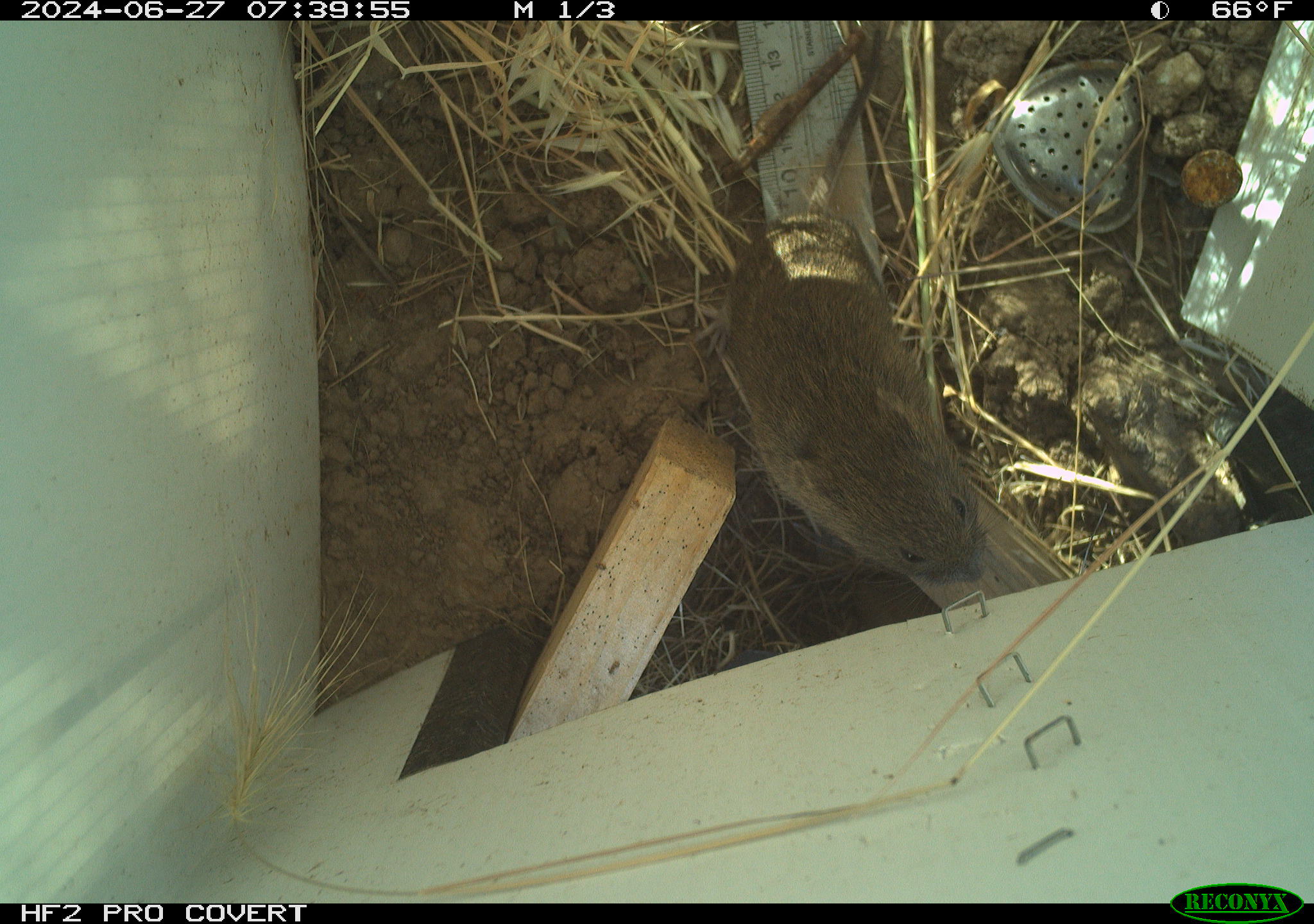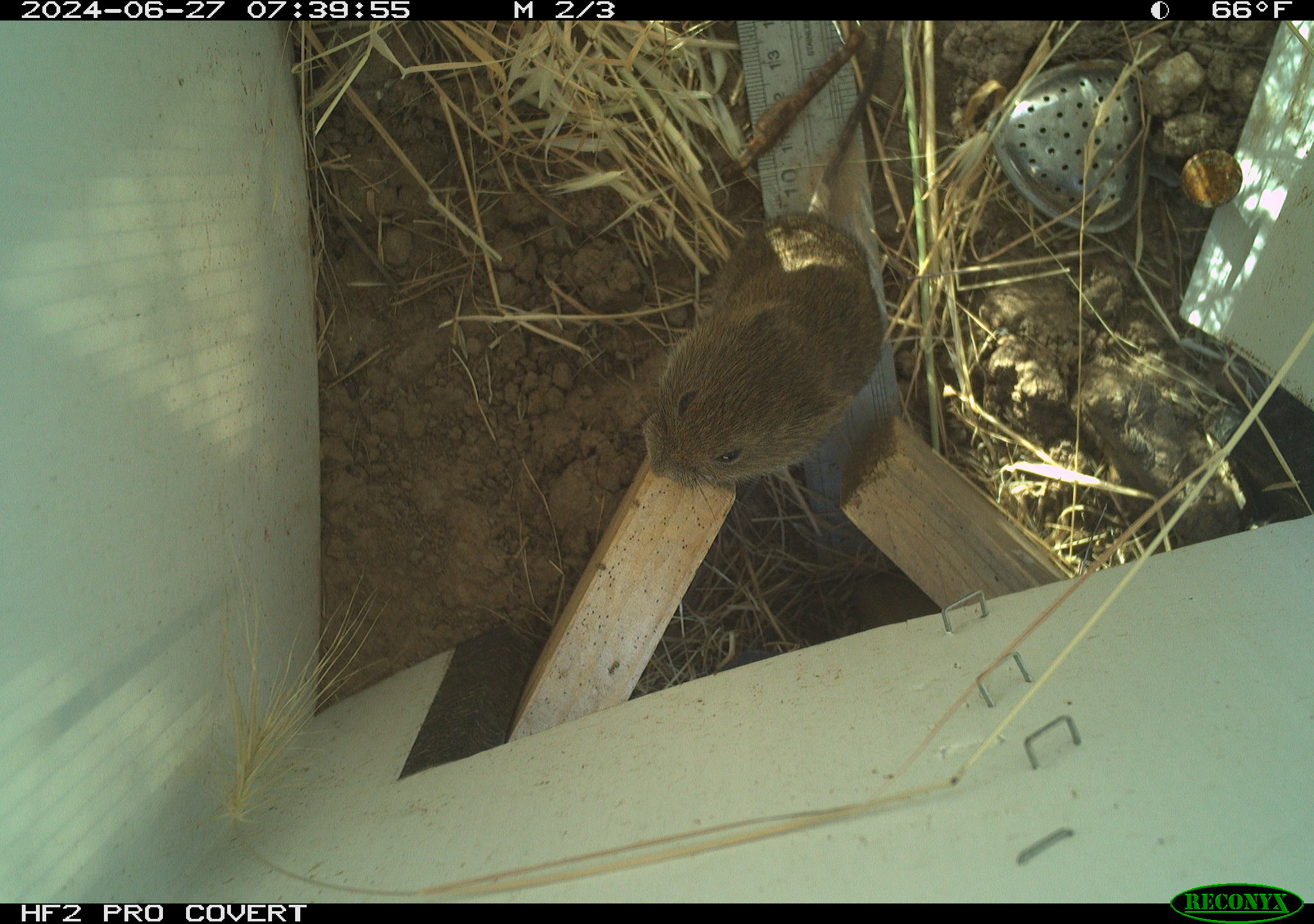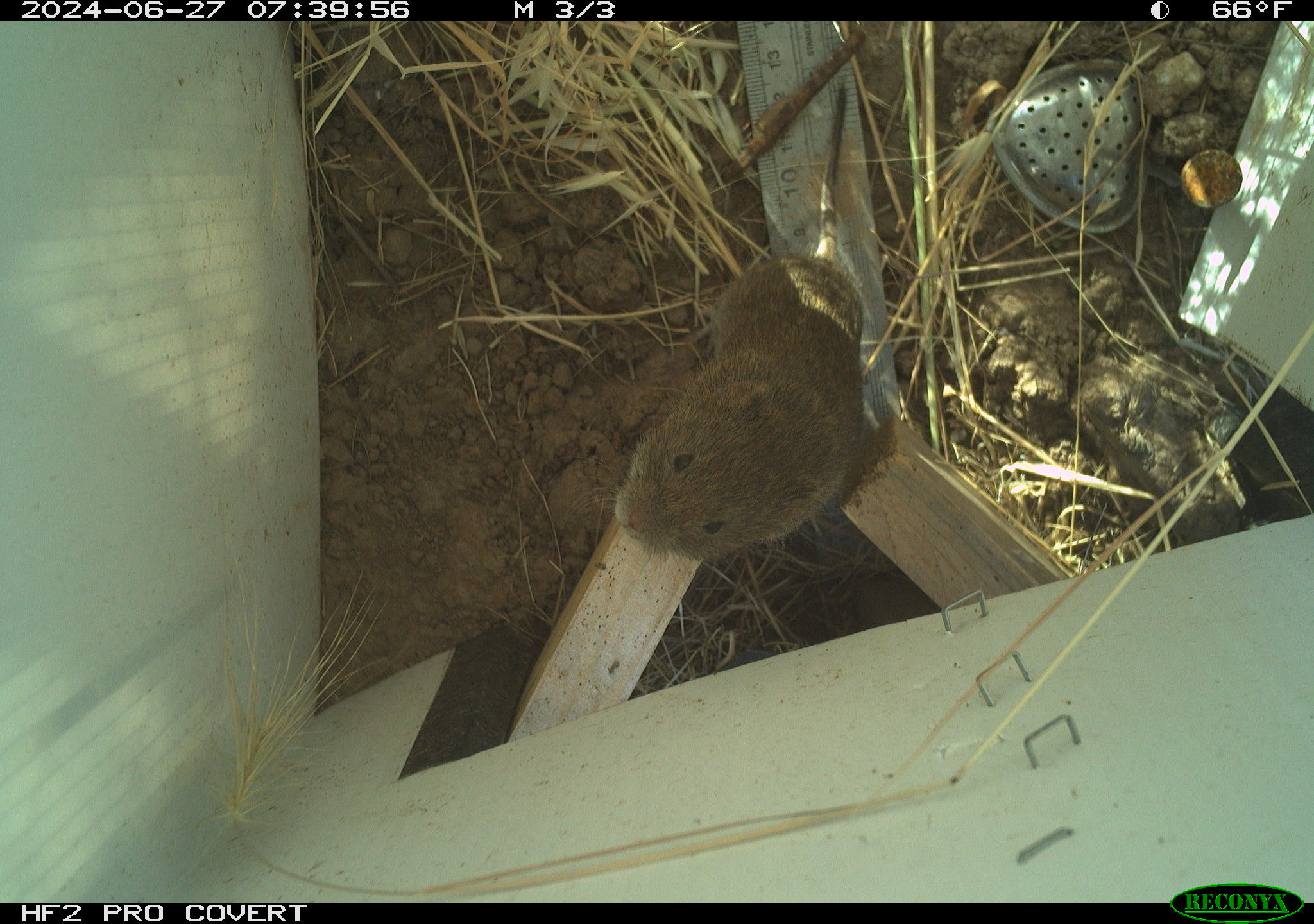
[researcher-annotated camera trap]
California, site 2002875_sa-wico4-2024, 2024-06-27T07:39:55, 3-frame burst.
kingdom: Animalia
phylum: Chordata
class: Mammalia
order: Rodentia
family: Cricetidae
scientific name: Arvicolinae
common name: voles, lemmings, and muskrats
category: arvicolinae subfamily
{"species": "arvicolinae subfamily (voles, lemmings, and muskrats) (Arvicolinae)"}